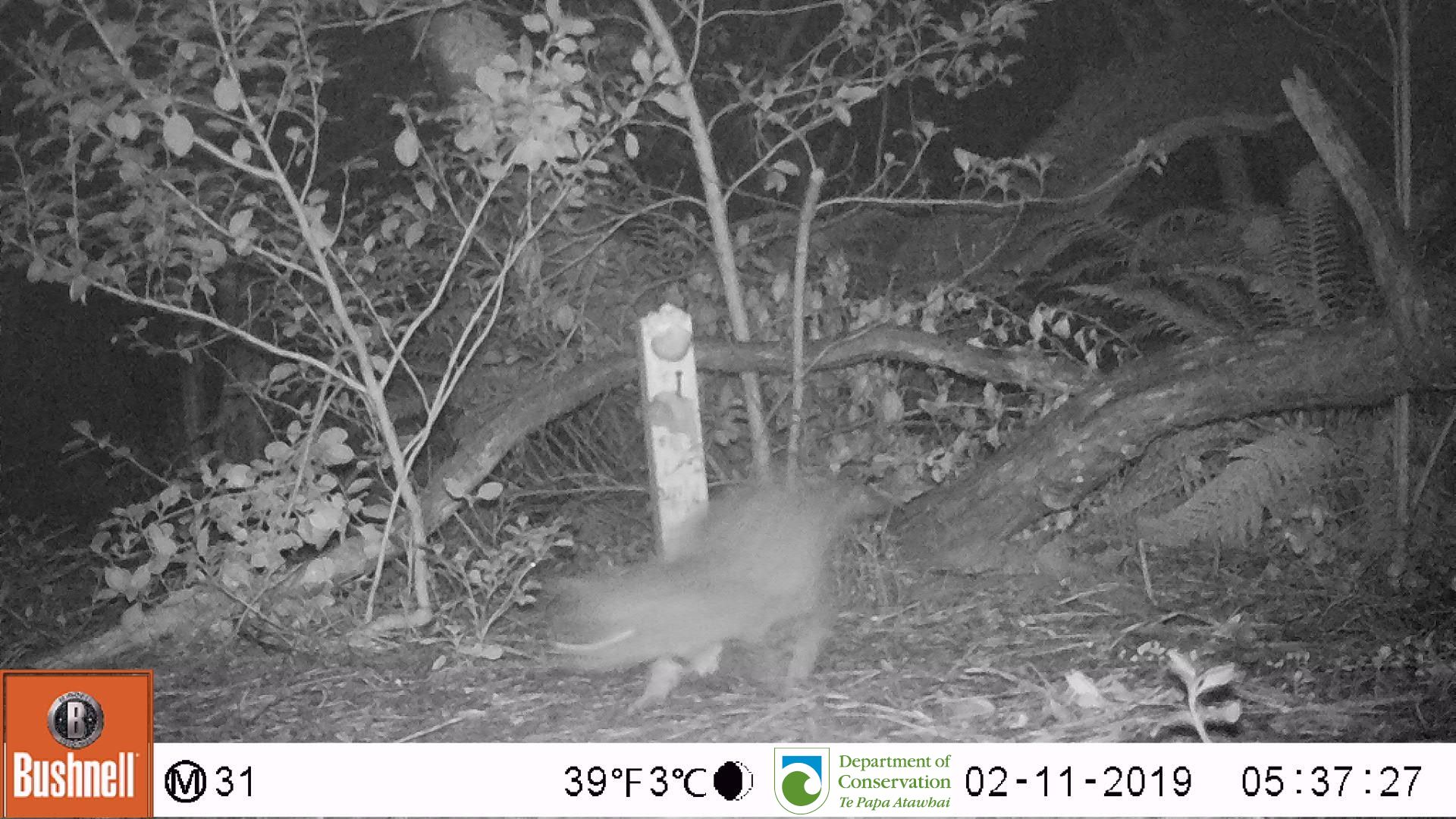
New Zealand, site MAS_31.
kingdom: Animalia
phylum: Chordata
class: Mammalia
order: Carnivora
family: Felidae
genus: Felis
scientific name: Felis catus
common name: domestic cat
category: cat